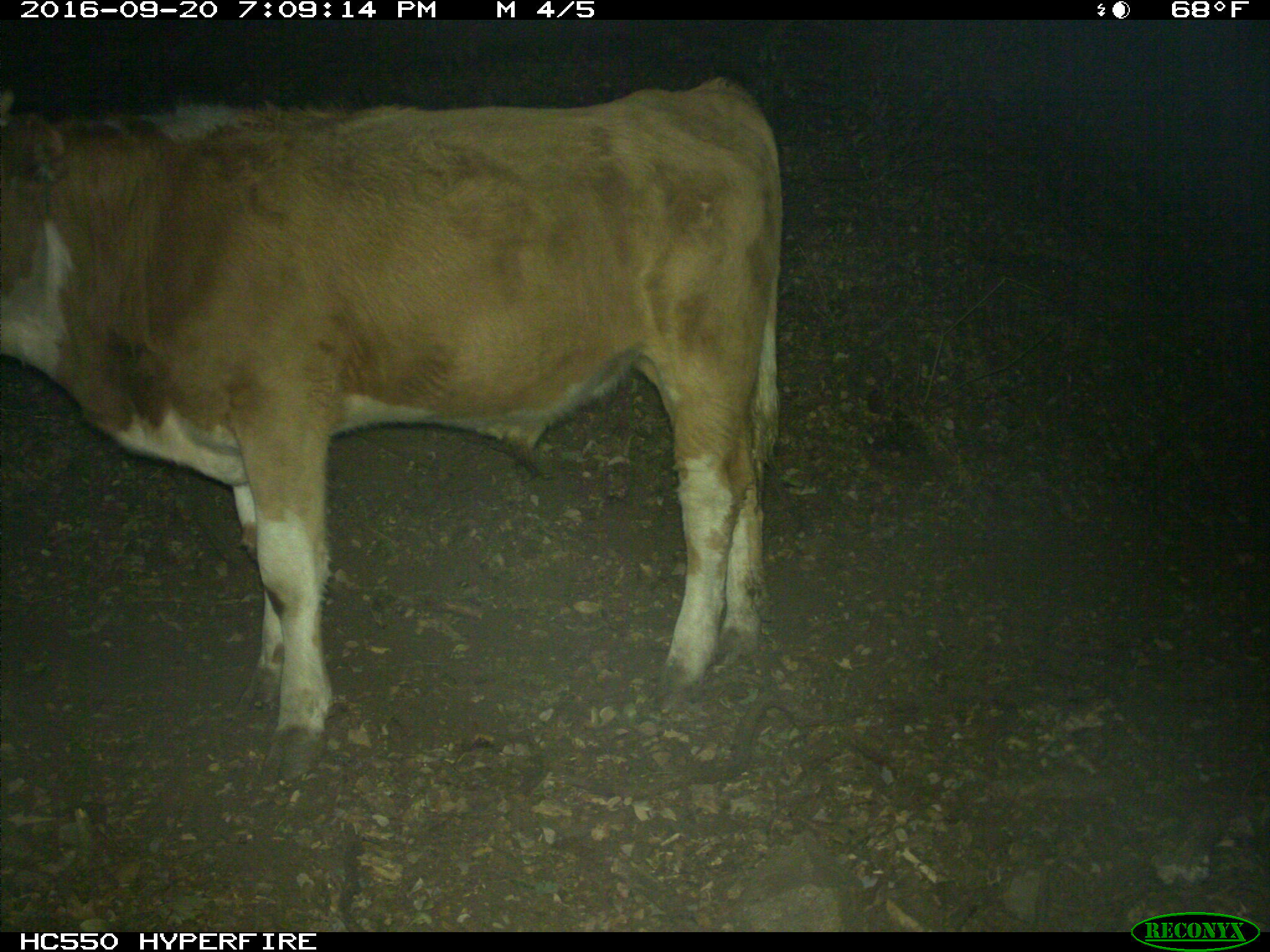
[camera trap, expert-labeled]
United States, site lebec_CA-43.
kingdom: Animalia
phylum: Chordata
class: Mammalia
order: Artiodactyla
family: Bovidae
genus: Bos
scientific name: Bos taurus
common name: domestic cow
Bos taurus (domestic cow).